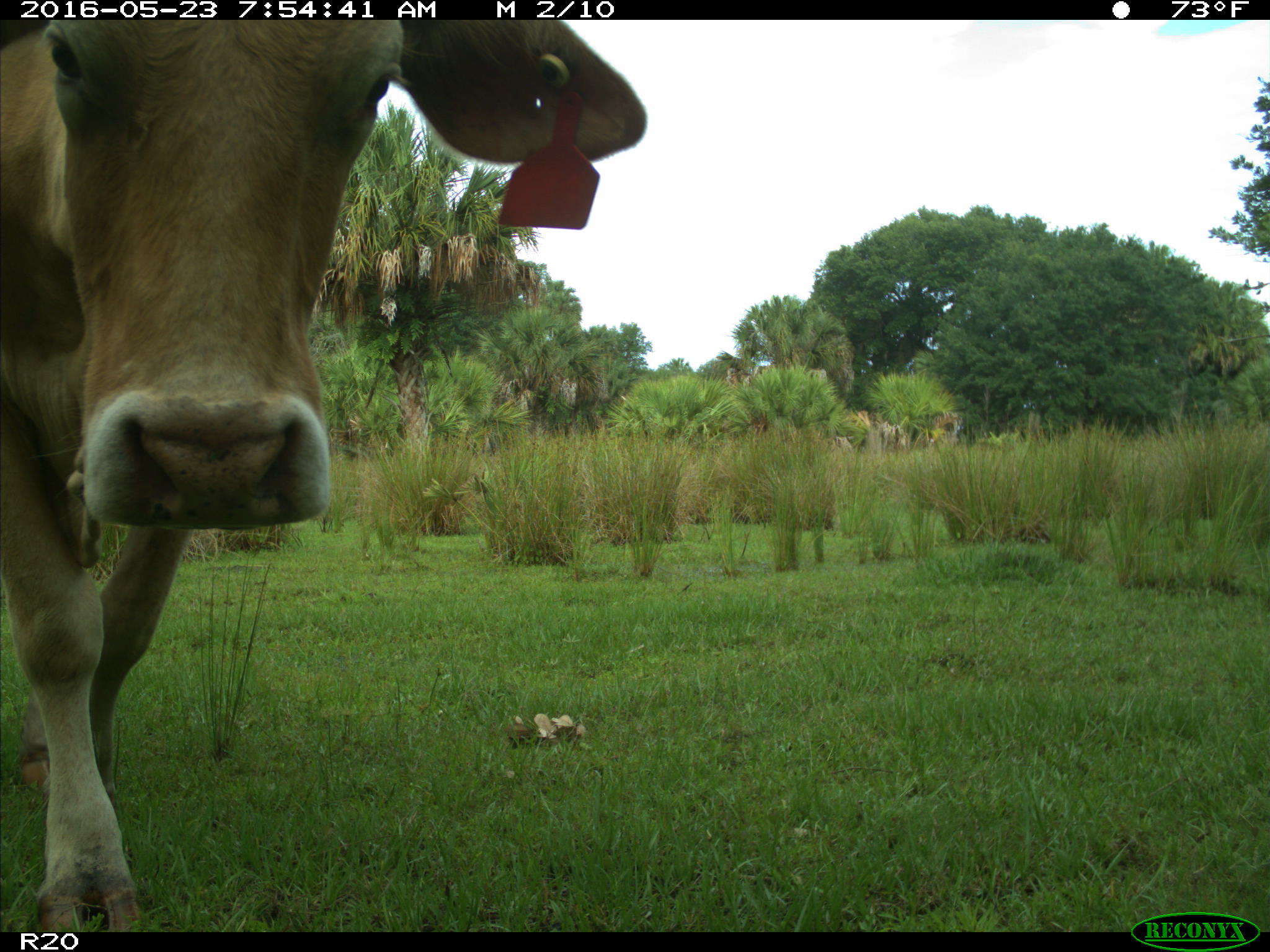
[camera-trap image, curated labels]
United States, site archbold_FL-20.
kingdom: Animalia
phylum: Chordata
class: Mammalia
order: Artiodactyla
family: Bovidae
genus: Bos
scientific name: Bos taurus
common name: domestic cow